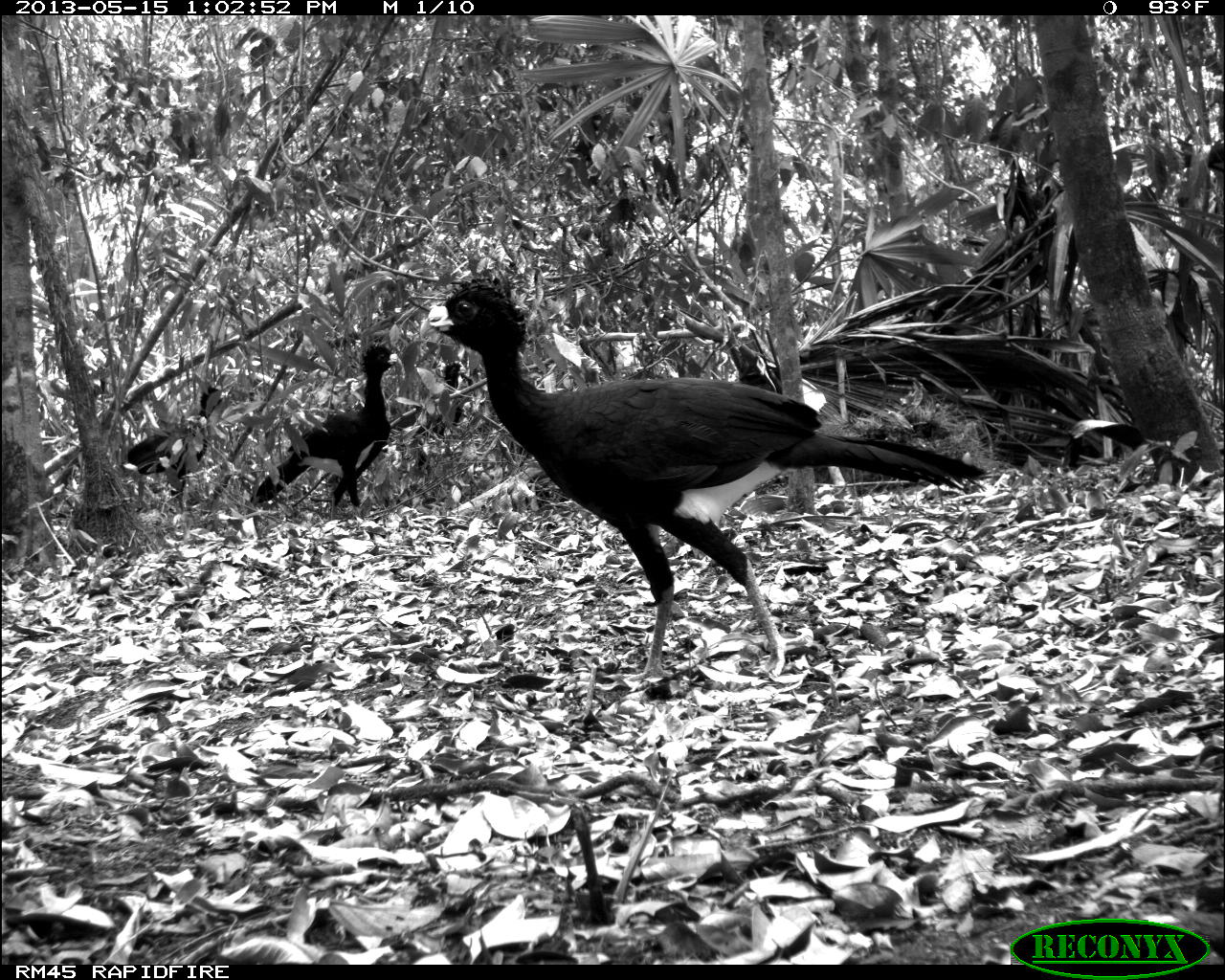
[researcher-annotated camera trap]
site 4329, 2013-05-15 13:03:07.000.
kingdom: Animalia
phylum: Chordata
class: Aves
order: Galliformes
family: Cracidae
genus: Crax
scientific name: Crax rubra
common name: great curassow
Crax rubra (great curassow), count 3.